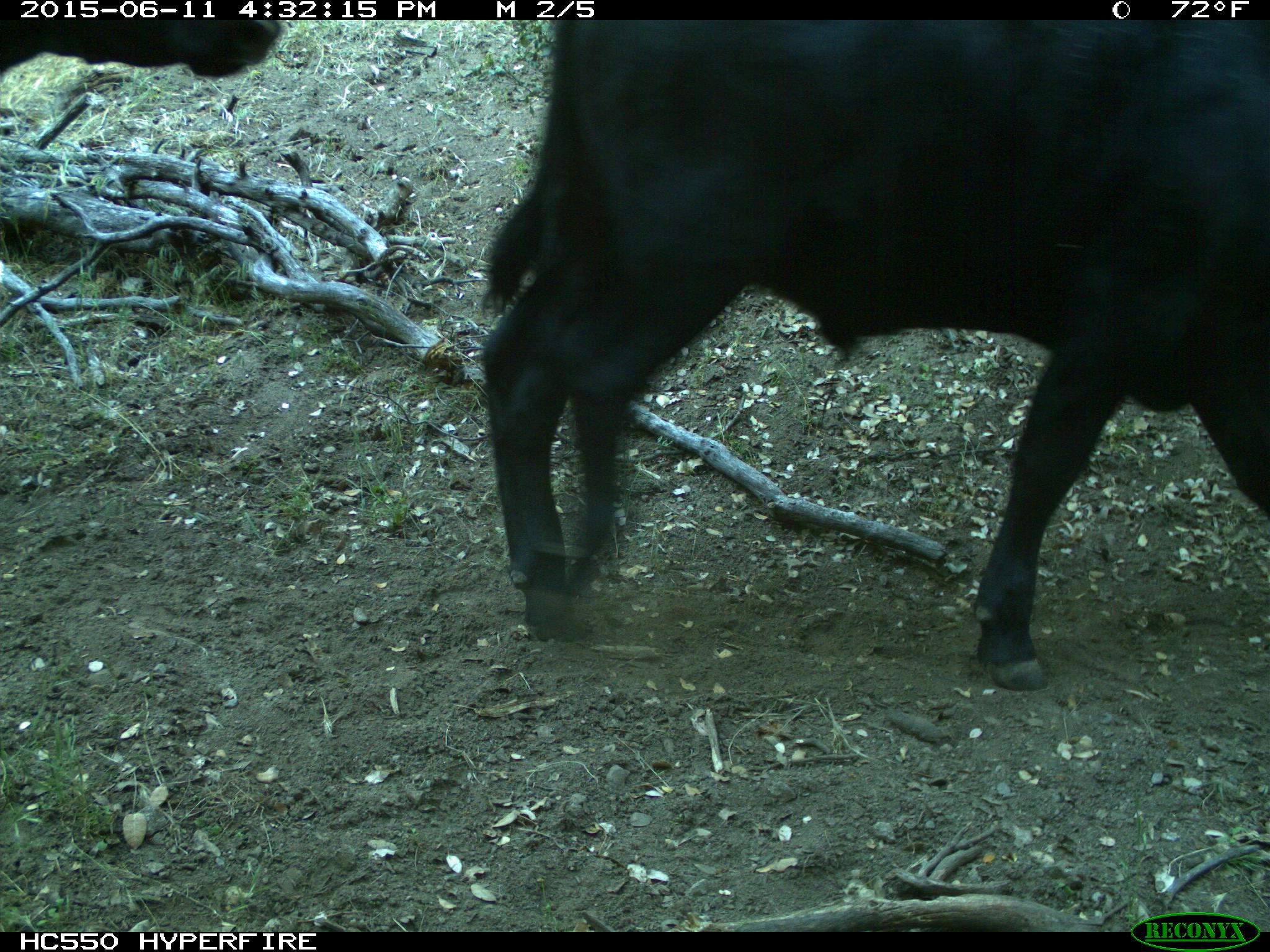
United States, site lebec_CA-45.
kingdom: Animalia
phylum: Chordata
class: Mammalia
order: Artiodactyla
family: Bovidae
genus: Bos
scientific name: Bos taurus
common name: domestic cow